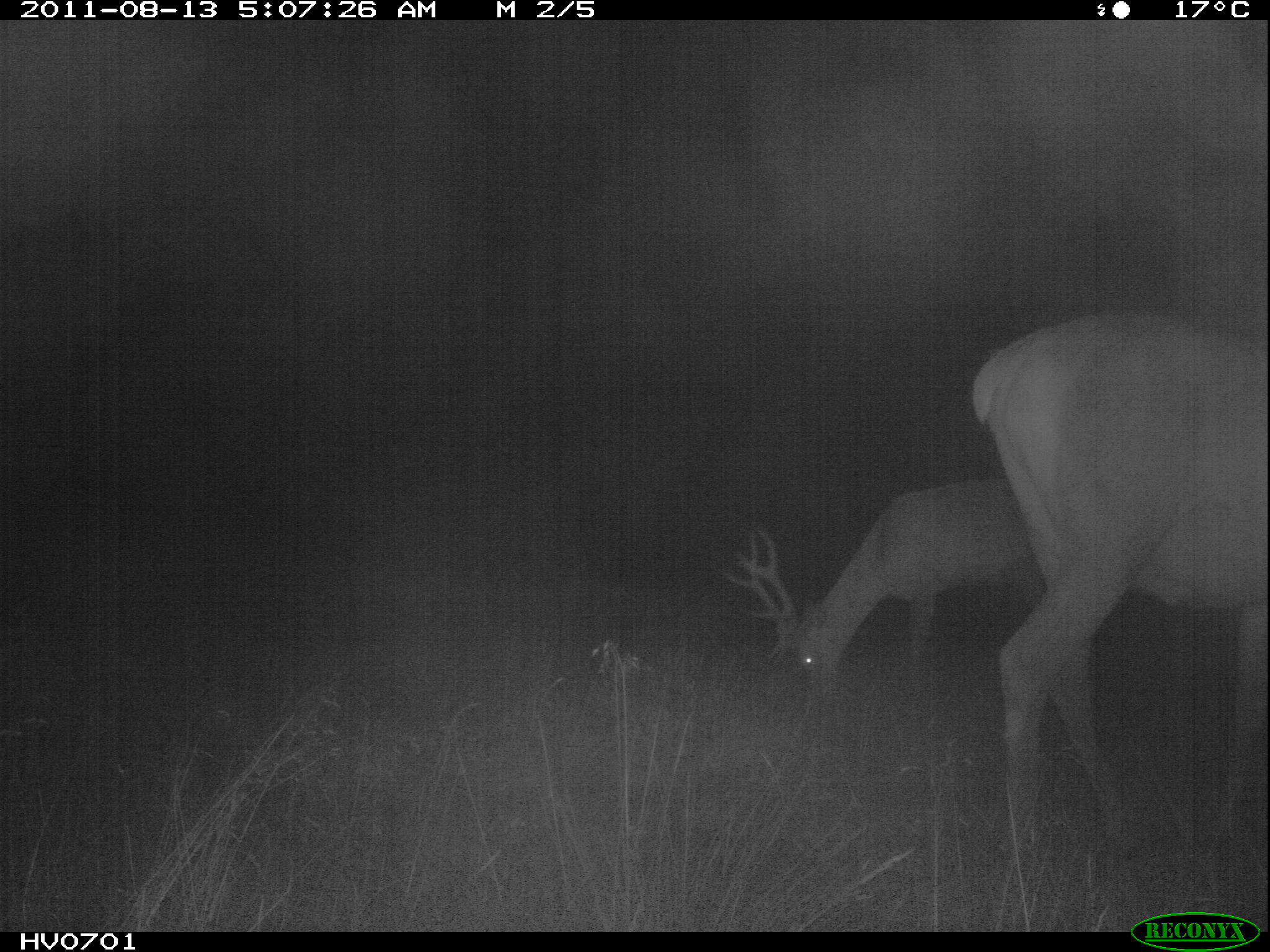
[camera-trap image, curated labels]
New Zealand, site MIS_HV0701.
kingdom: Animalia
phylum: Chordata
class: Mammalia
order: Artiodactyla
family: Cervidae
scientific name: Cervidae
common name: deer